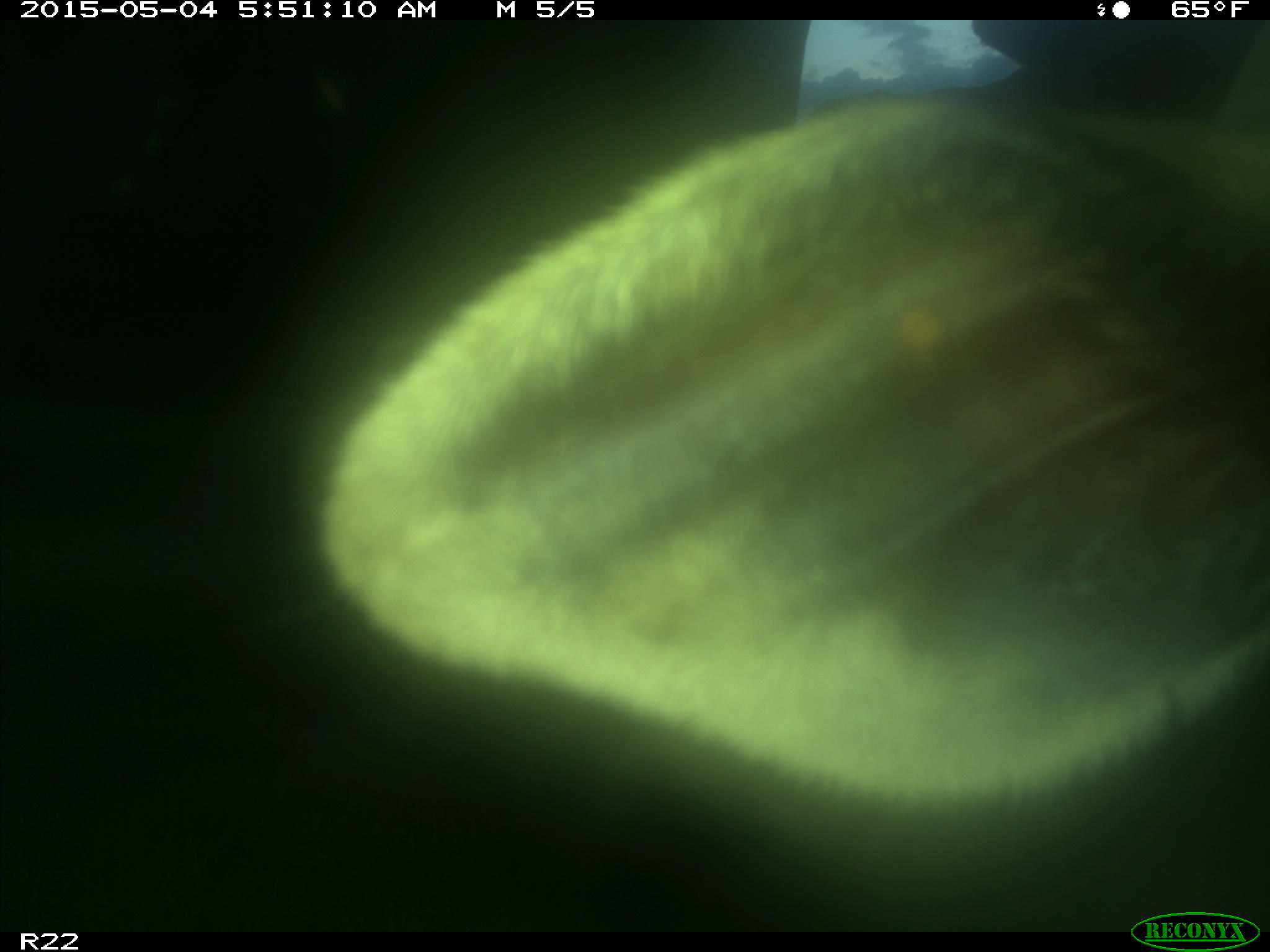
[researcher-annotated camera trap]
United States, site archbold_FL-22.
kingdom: Animalia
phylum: Chordata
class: Mammalia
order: Artiodactyla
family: Bovidae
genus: Bos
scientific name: Bos taurus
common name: domestic cow